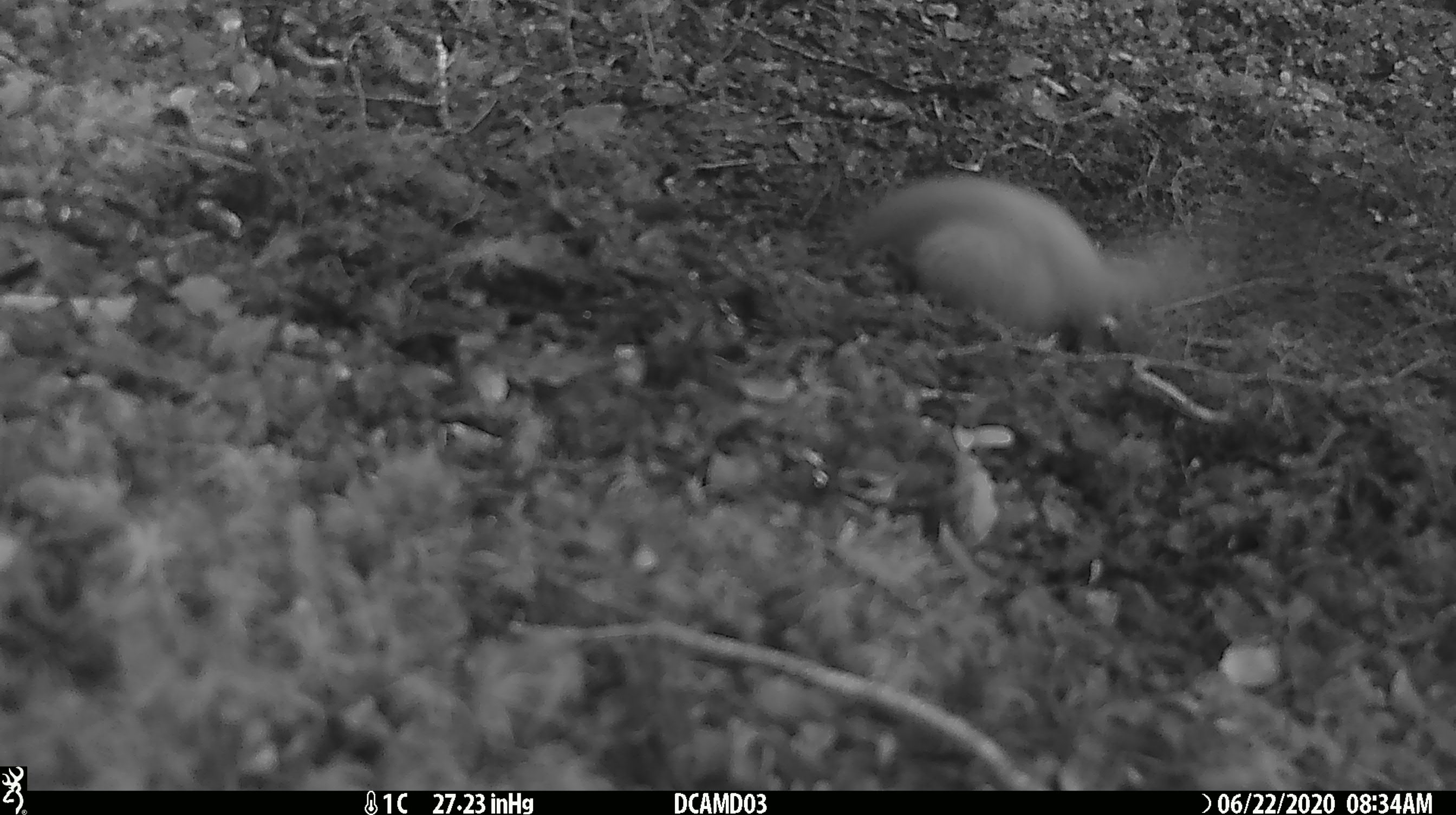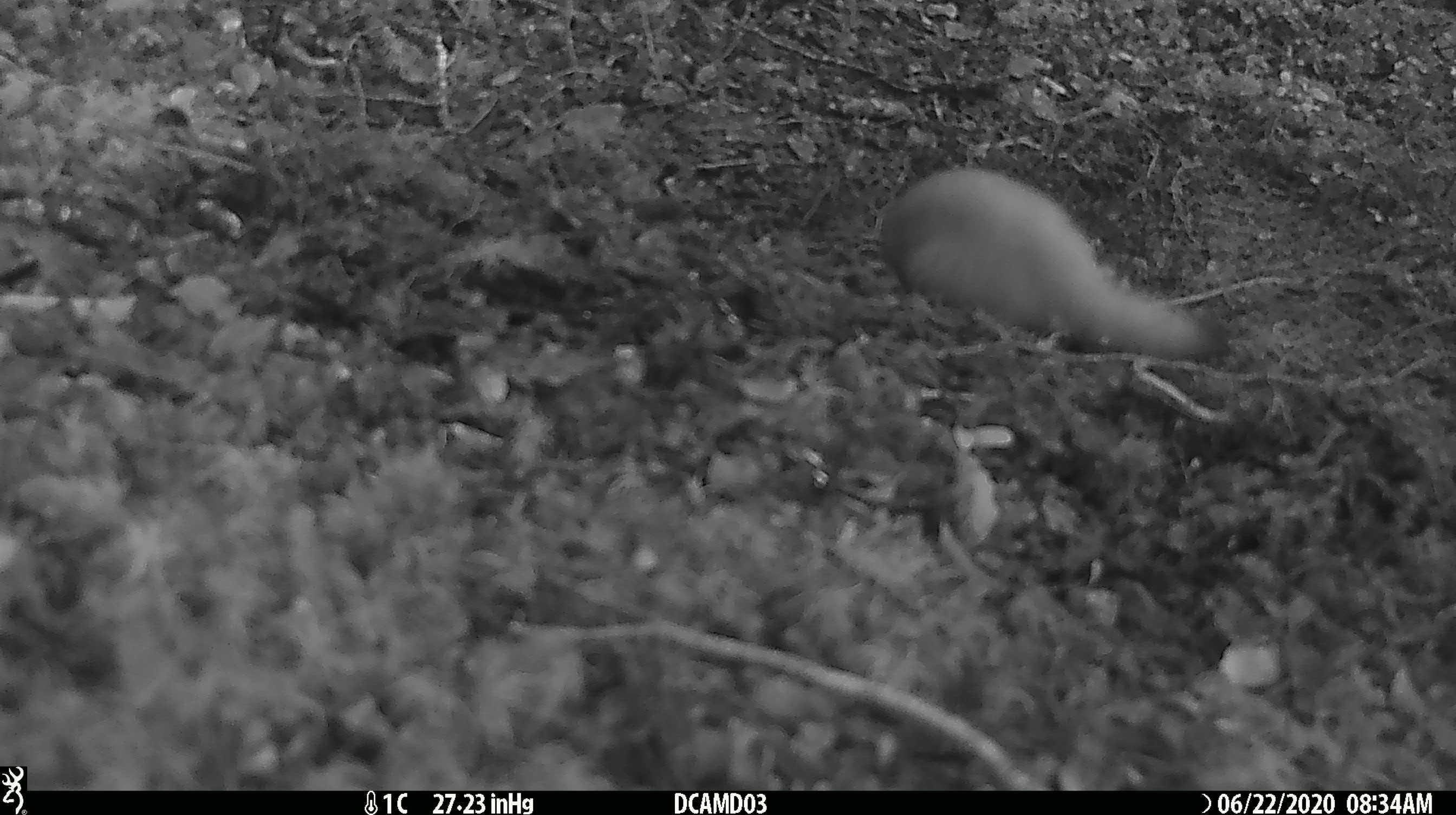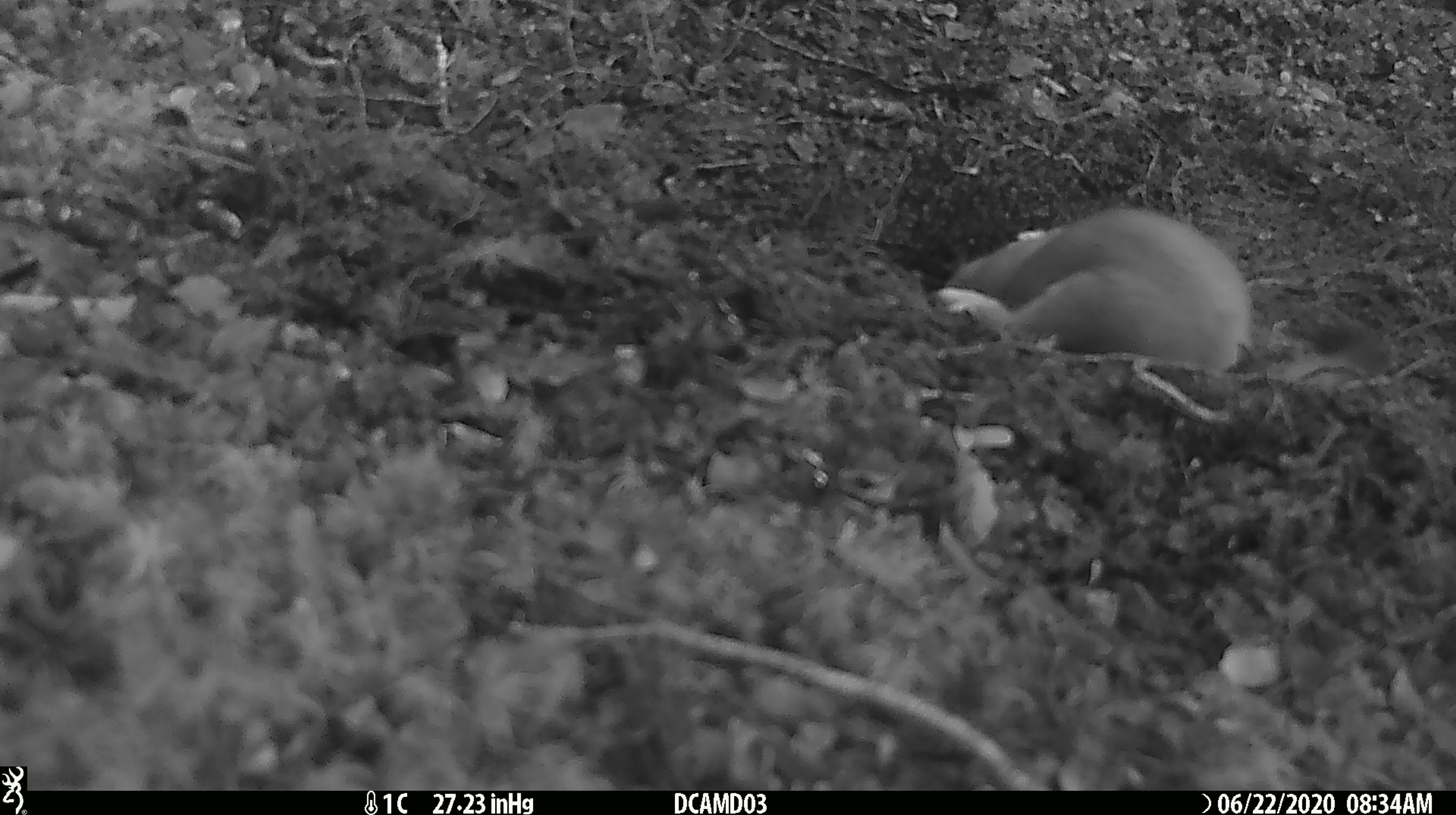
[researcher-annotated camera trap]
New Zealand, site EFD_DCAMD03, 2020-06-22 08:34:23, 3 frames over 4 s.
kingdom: Animalia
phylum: Chordata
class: Mammalia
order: Carnivora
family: Mustelidae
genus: Mustela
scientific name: Mustela erminea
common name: stoat